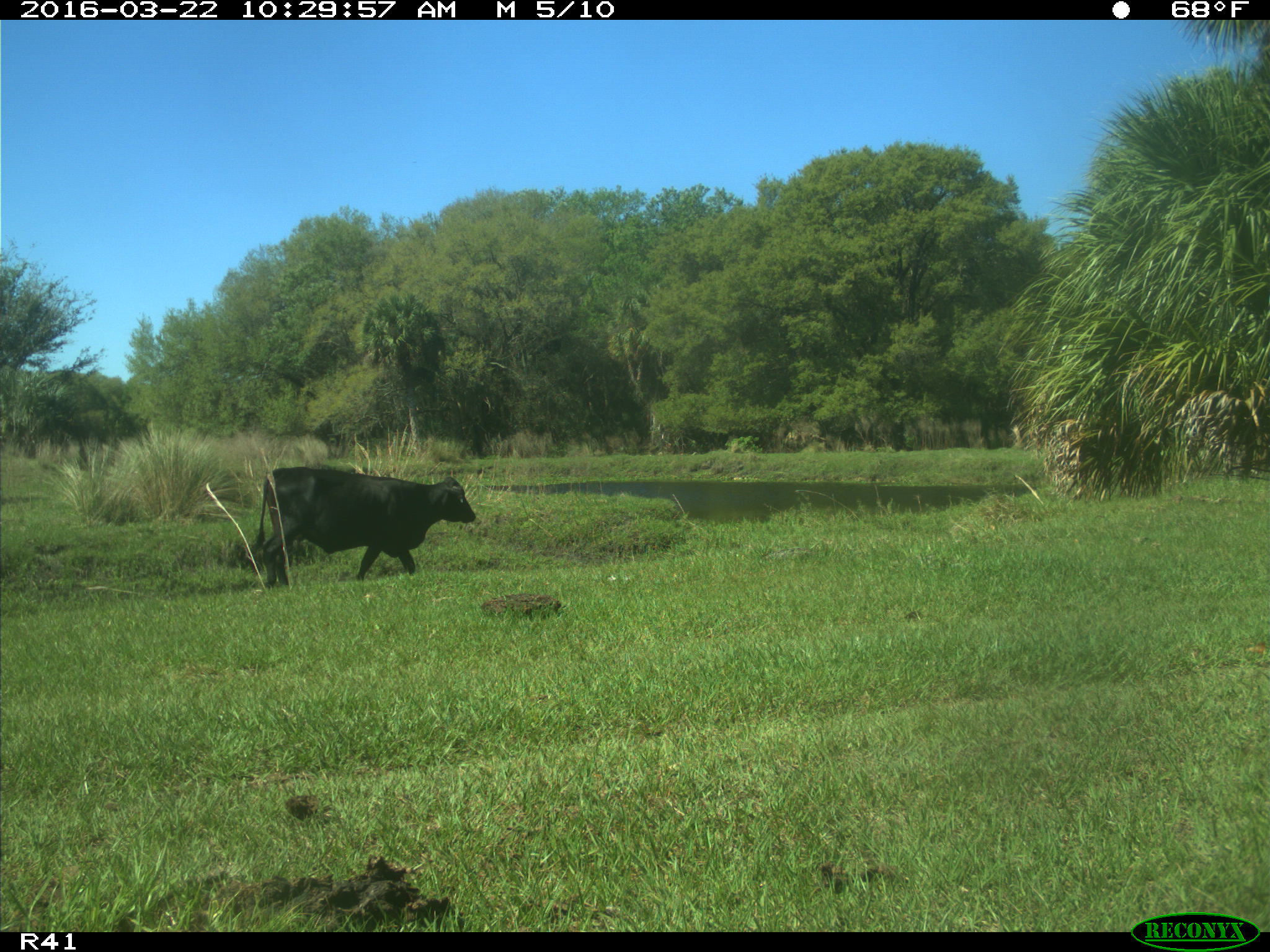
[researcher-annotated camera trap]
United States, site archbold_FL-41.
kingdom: Animalia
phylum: Chordata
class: Mammalia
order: Artiodactyla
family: Bovidae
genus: Bos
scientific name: Bos taurus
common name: domestic cow